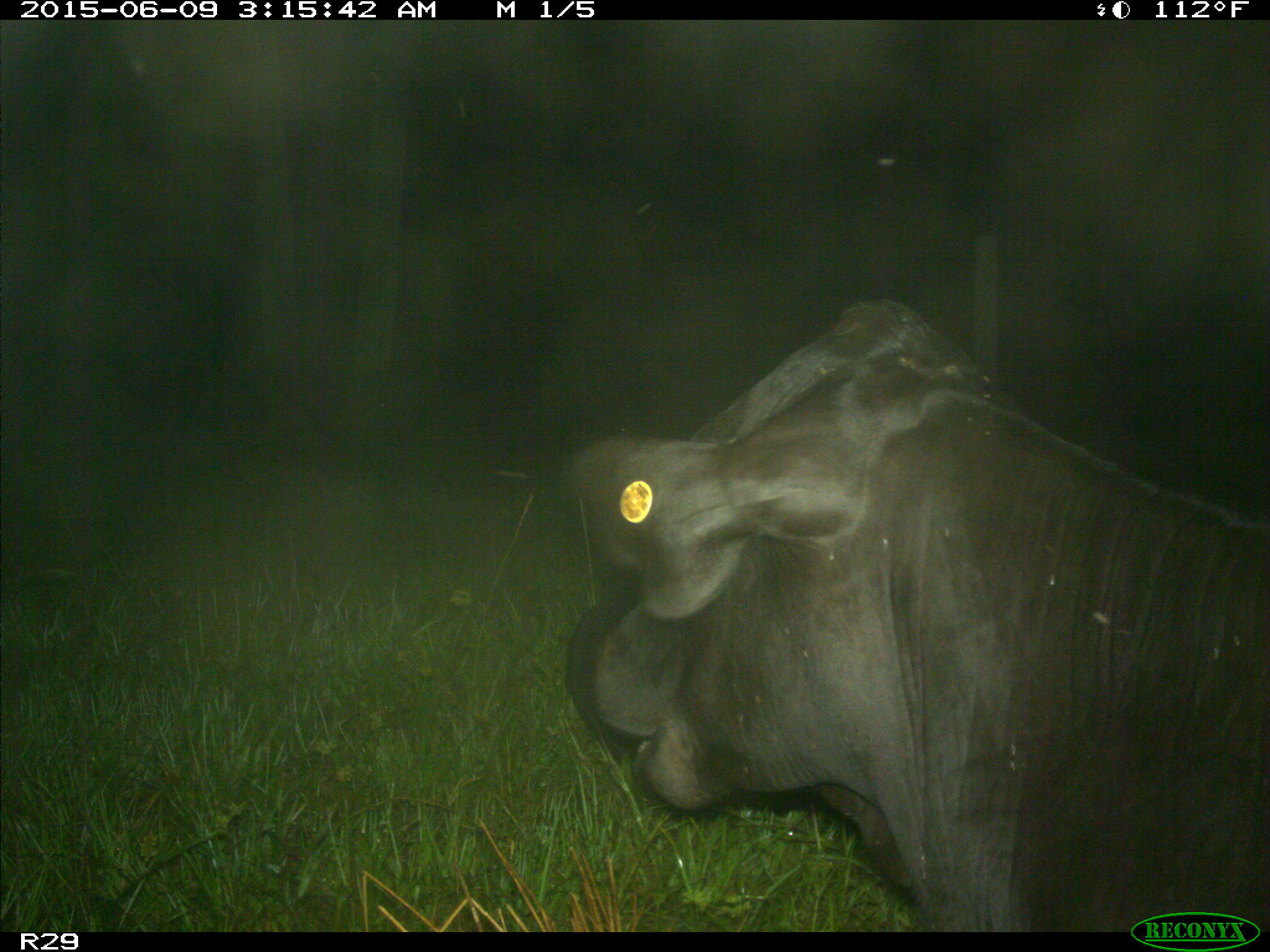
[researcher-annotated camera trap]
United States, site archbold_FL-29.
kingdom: Animalia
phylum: Chordata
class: Mammalia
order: Artiodactyla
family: Bovidae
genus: Bos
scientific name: Bos taurus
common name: domestic cow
Bos taurus (domestic cow).